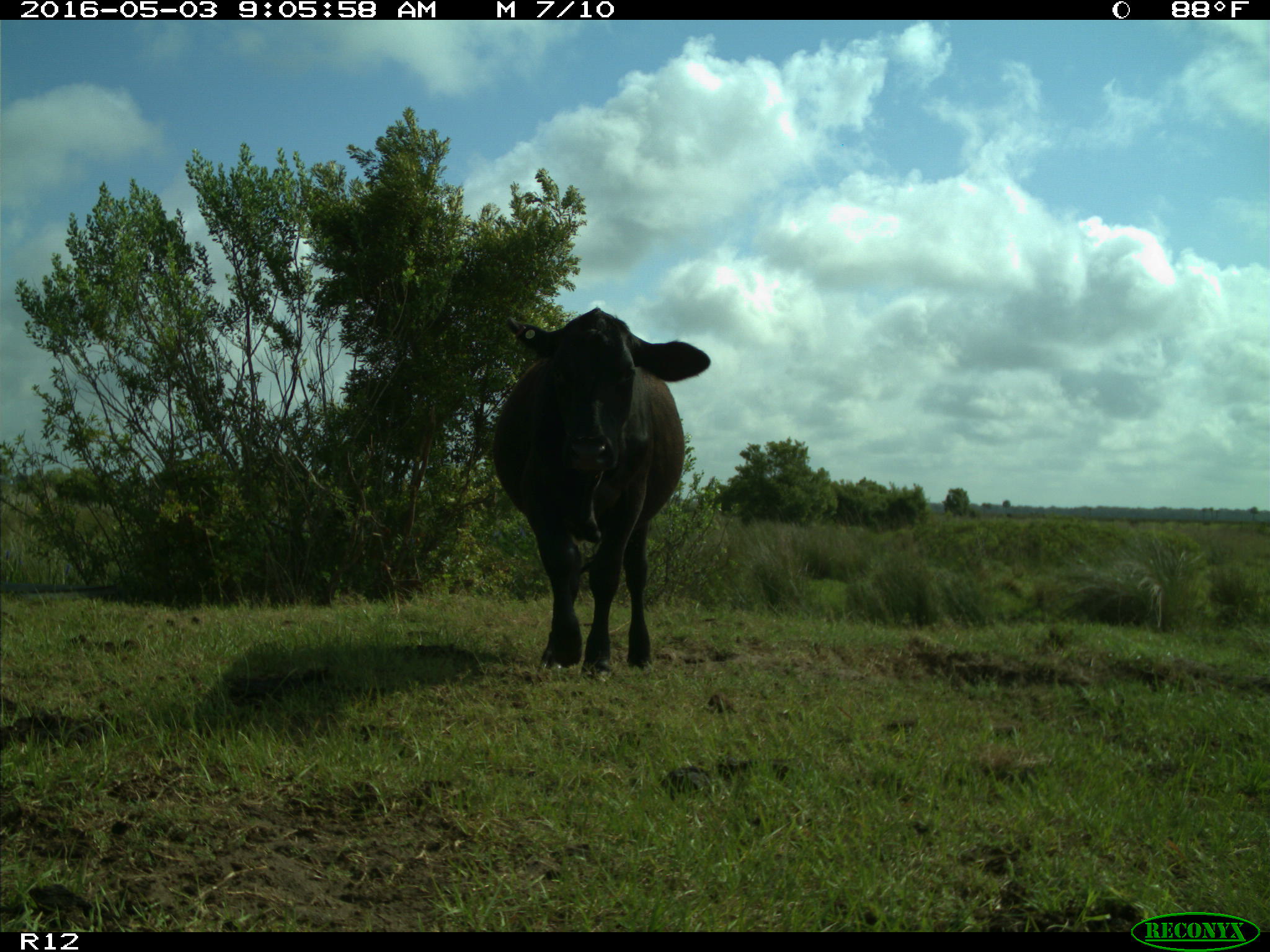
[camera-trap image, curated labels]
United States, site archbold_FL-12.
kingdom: Animalia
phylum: Chordata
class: Mammalia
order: Artiodactyla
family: Bovidae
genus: Bos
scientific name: Bos taurus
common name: domestic cow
Bos taurus (domestic cow).